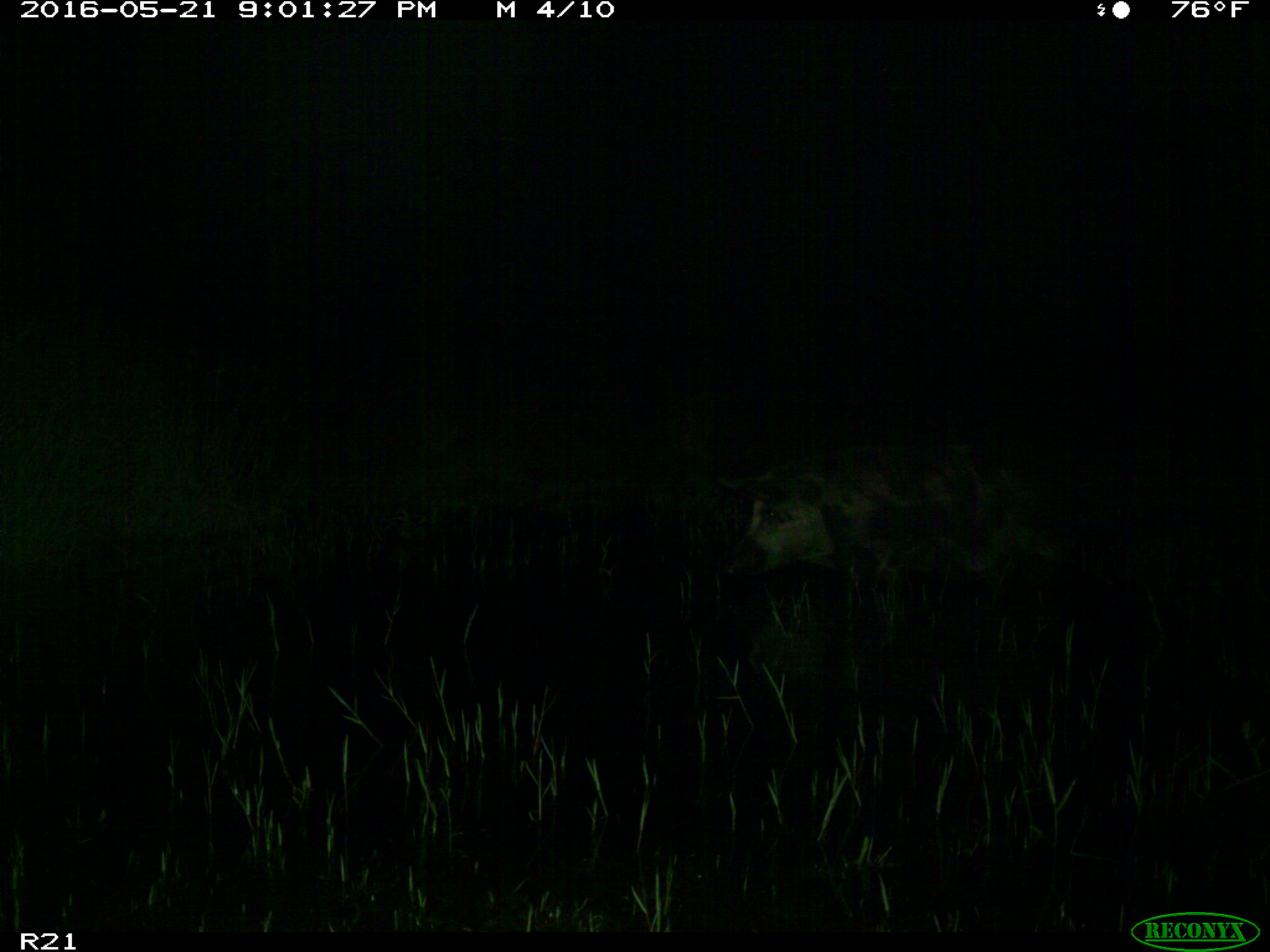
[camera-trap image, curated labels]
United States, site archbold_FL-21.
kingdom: Animalia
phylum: Chordata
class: Mammalia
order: Artiodactyla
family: Suidae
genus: Sus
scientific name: Sus scrofa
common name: wild boar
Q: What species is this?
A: Sus scrofa (wild boar).